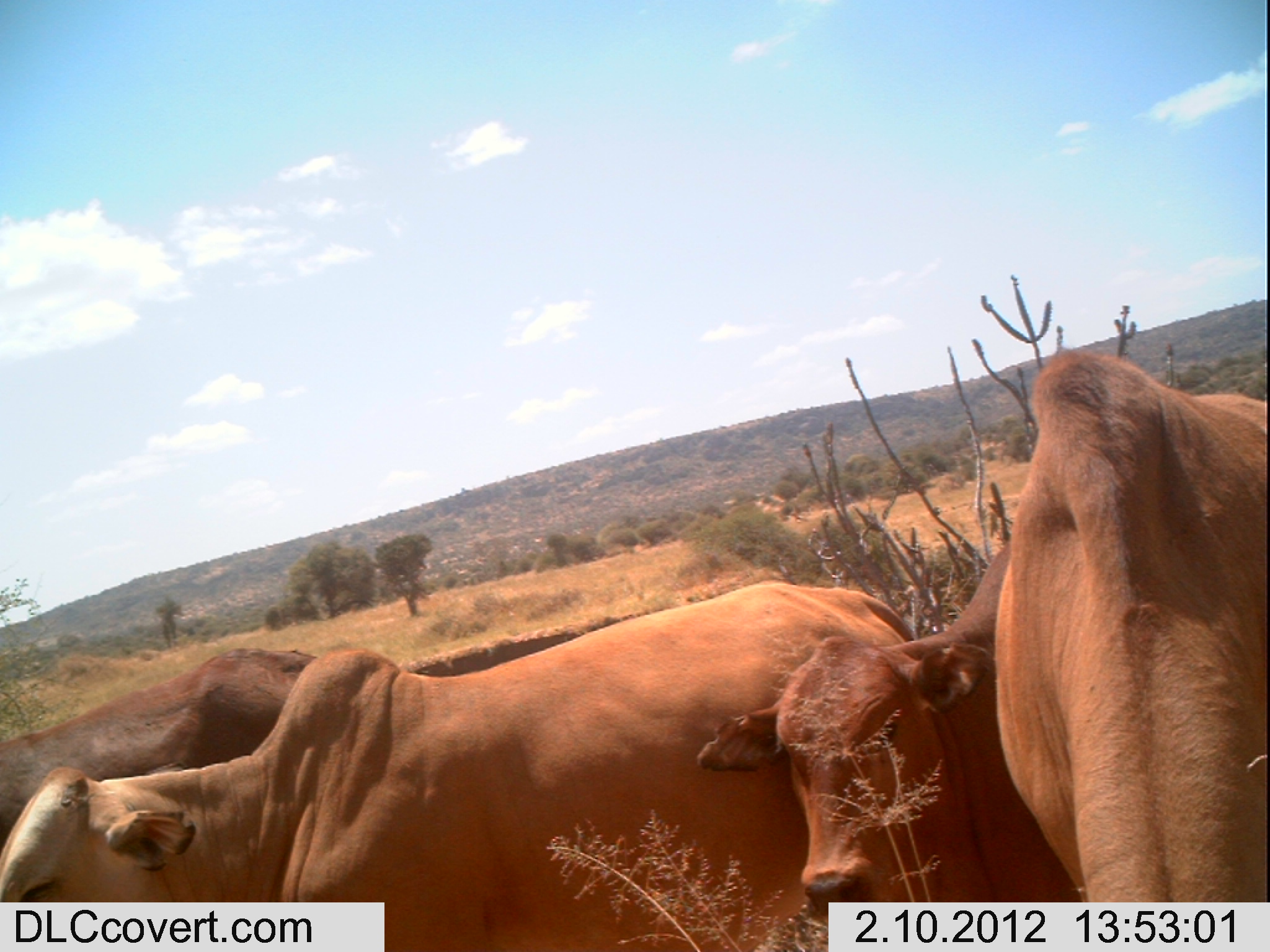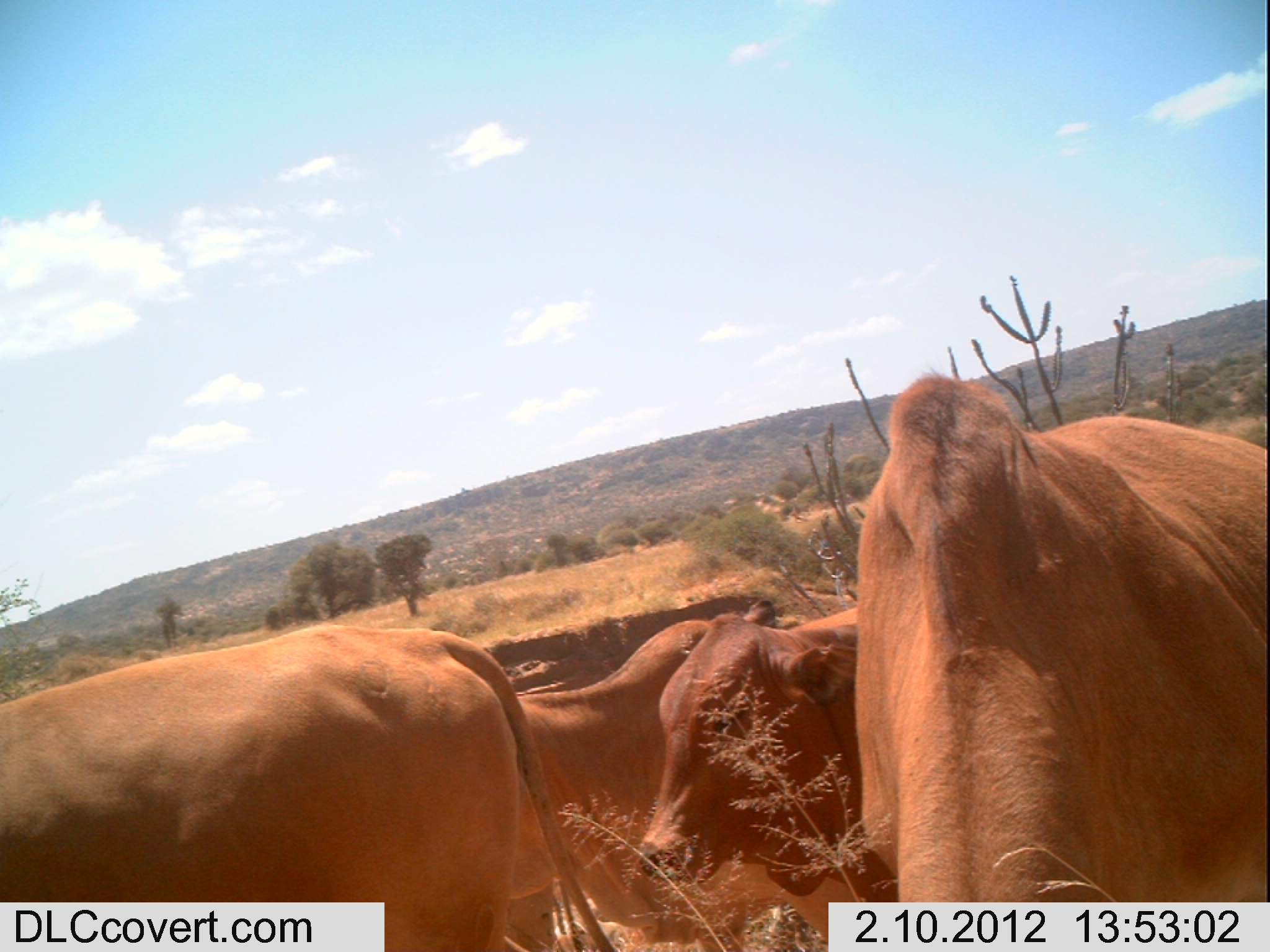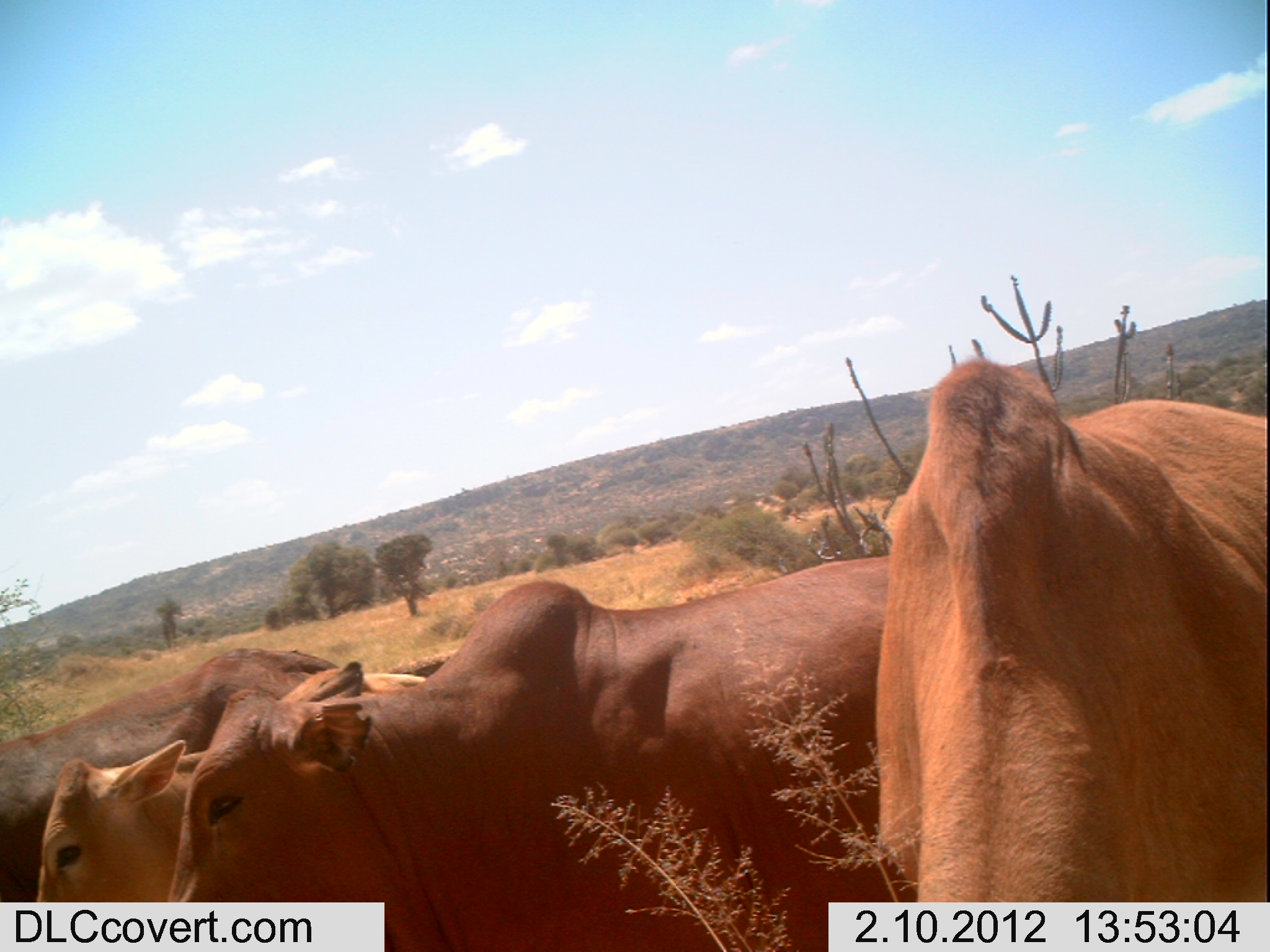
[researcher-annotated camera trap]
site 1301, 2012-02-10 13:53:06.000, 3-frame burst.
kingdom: Animalia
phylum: Chordata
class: Mammalia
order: Artiodactyla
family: Bovidae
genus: Bos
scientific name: Bos taurus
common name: domestic cattle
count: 4